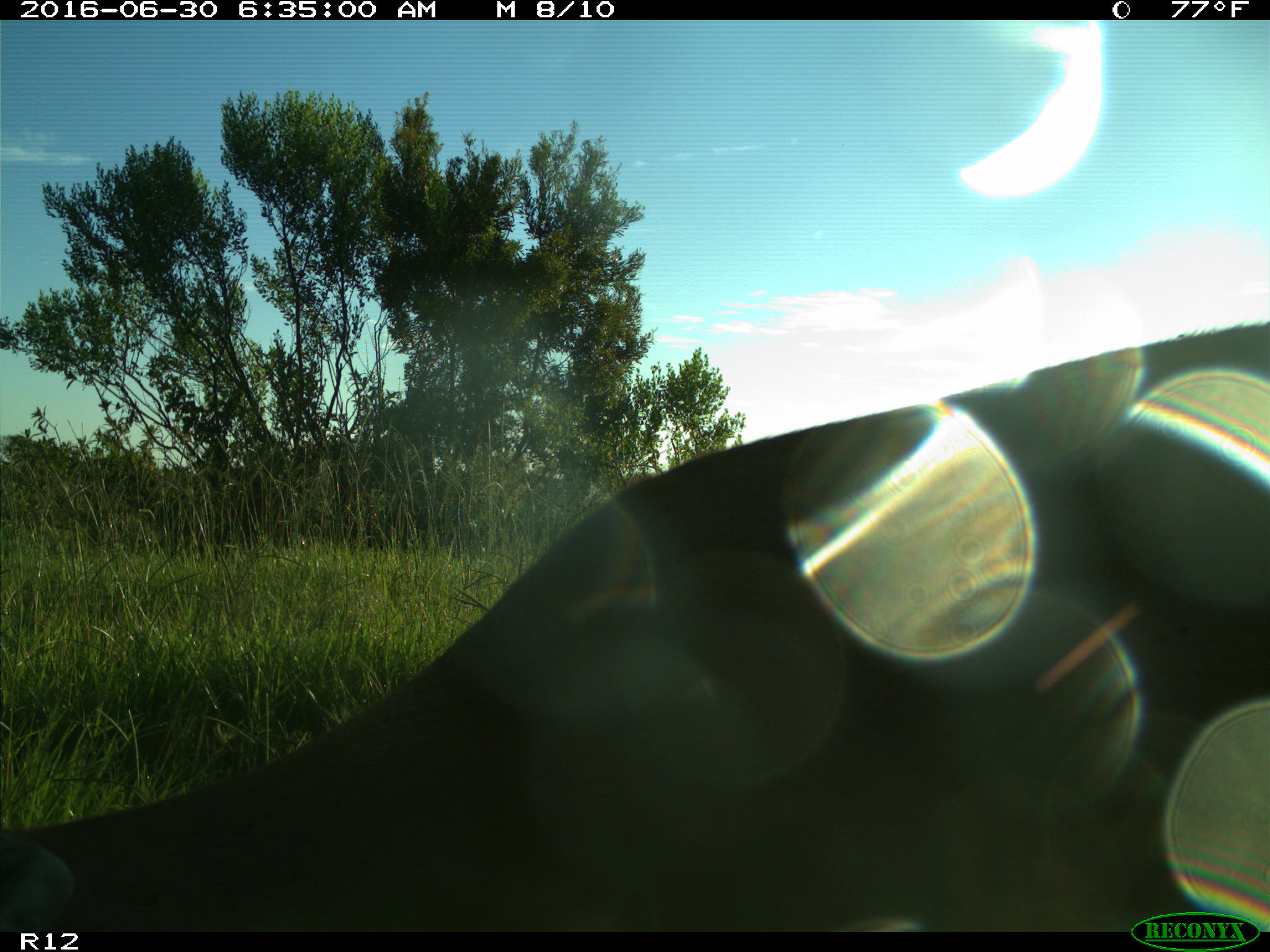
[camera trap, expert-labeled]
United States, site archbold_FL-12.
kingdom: Animalia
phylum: Chordata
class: Mammalia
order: Artiodactyla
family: Cervidae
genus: Odocoileus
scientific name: Odocoileus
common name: deer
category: unidentified deer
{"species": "unidentified deer (deer) (Odocoileus)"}